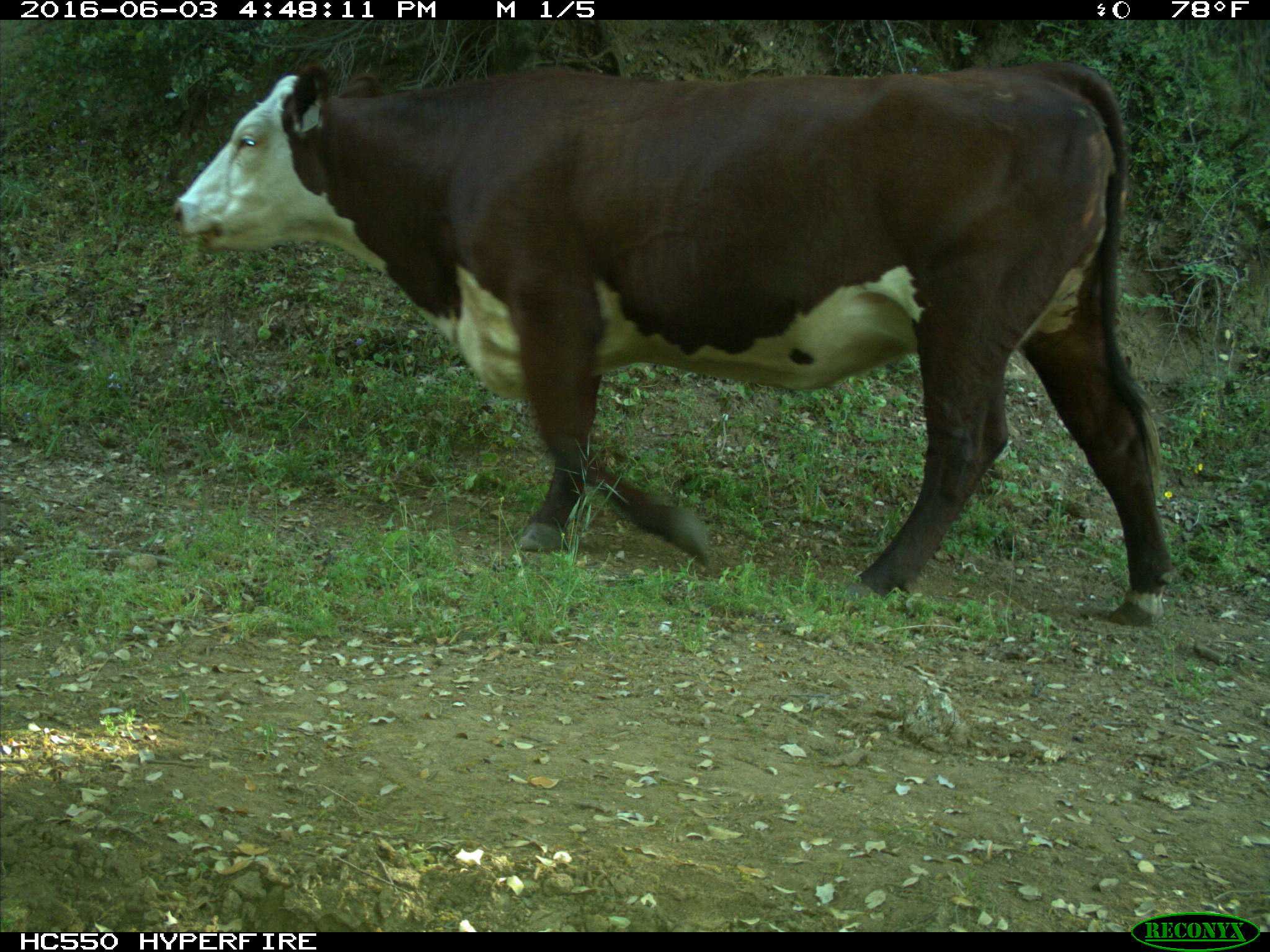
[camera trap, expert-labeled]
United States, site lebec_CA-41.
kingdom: Animalia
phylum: Chordata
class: Mammalia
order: Artiodactyla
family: Bovidae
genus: Bos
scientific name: Bos taurus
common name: domestic cow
Bos taurus (domestic cow).